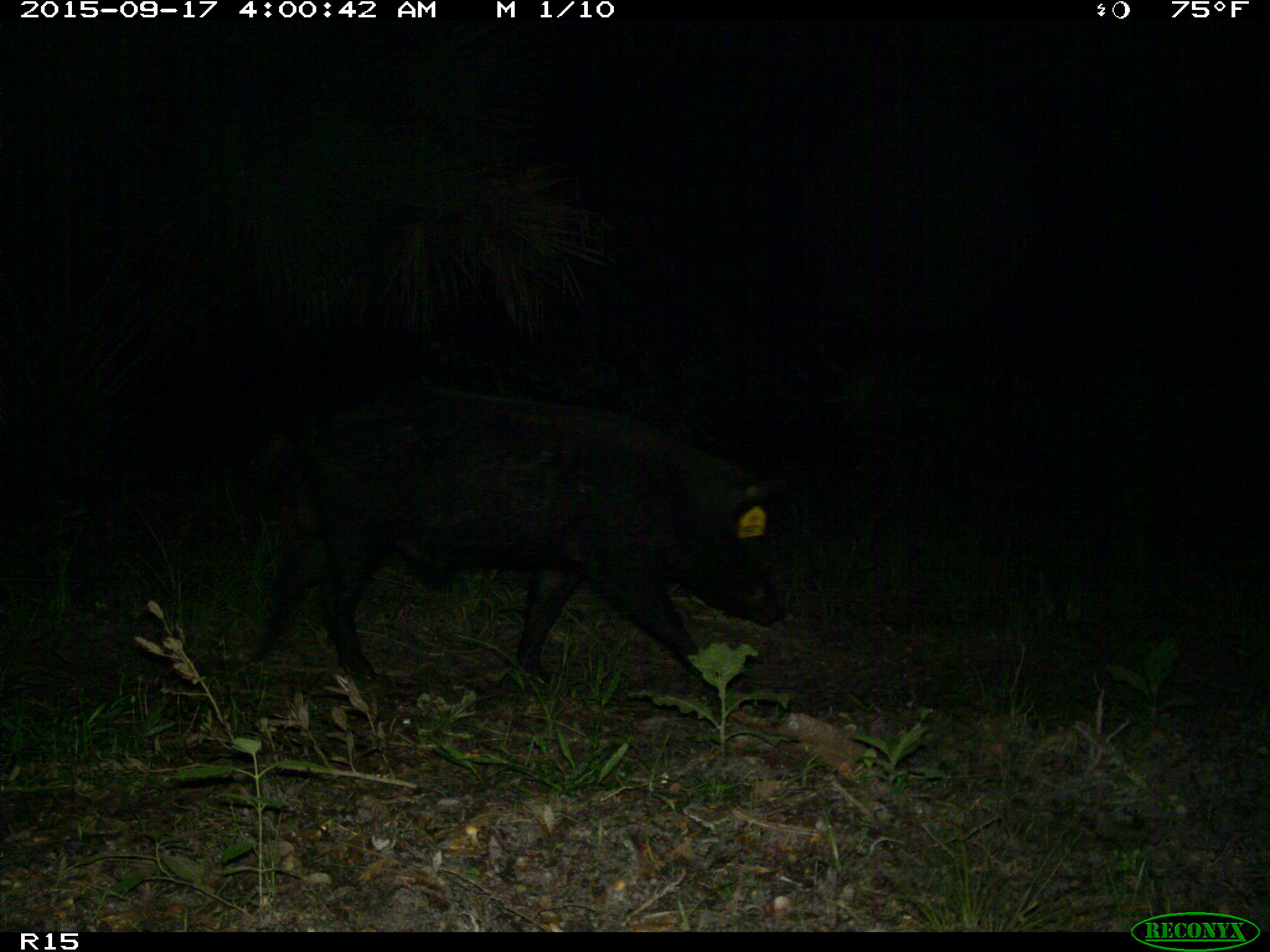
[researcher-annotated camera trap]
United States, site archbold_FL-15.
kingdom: Animalia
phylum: Chordata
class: Mammalia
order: Artiodactyla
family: Suidae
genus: Sus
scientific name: Sus scrofa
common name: wild boar